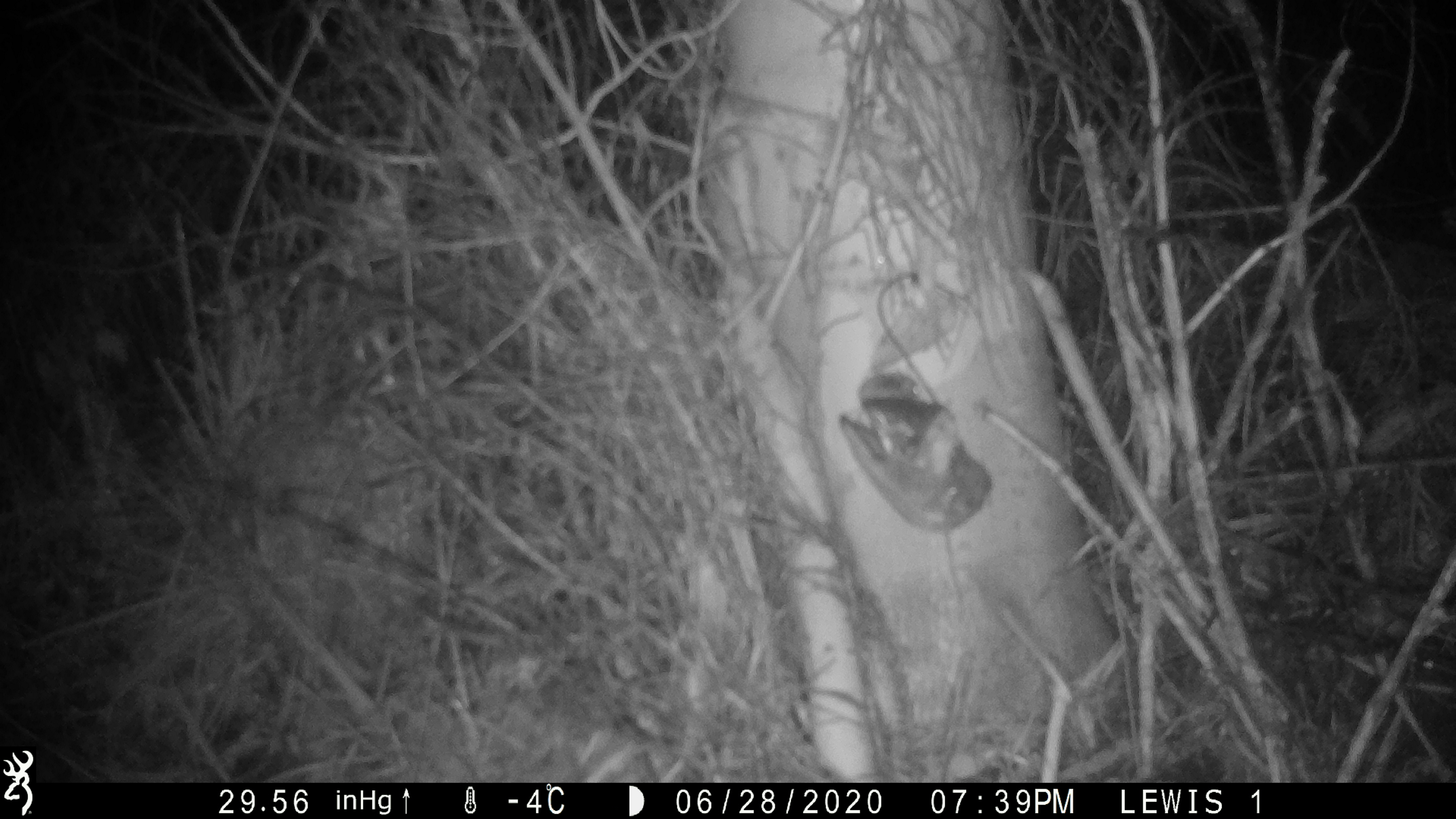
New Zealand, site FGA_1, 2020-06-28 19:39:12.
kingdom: Animalia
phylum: Chordata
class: Mammalia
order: Rodentia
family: Muridae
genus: Mus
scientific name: Mus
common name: mouse